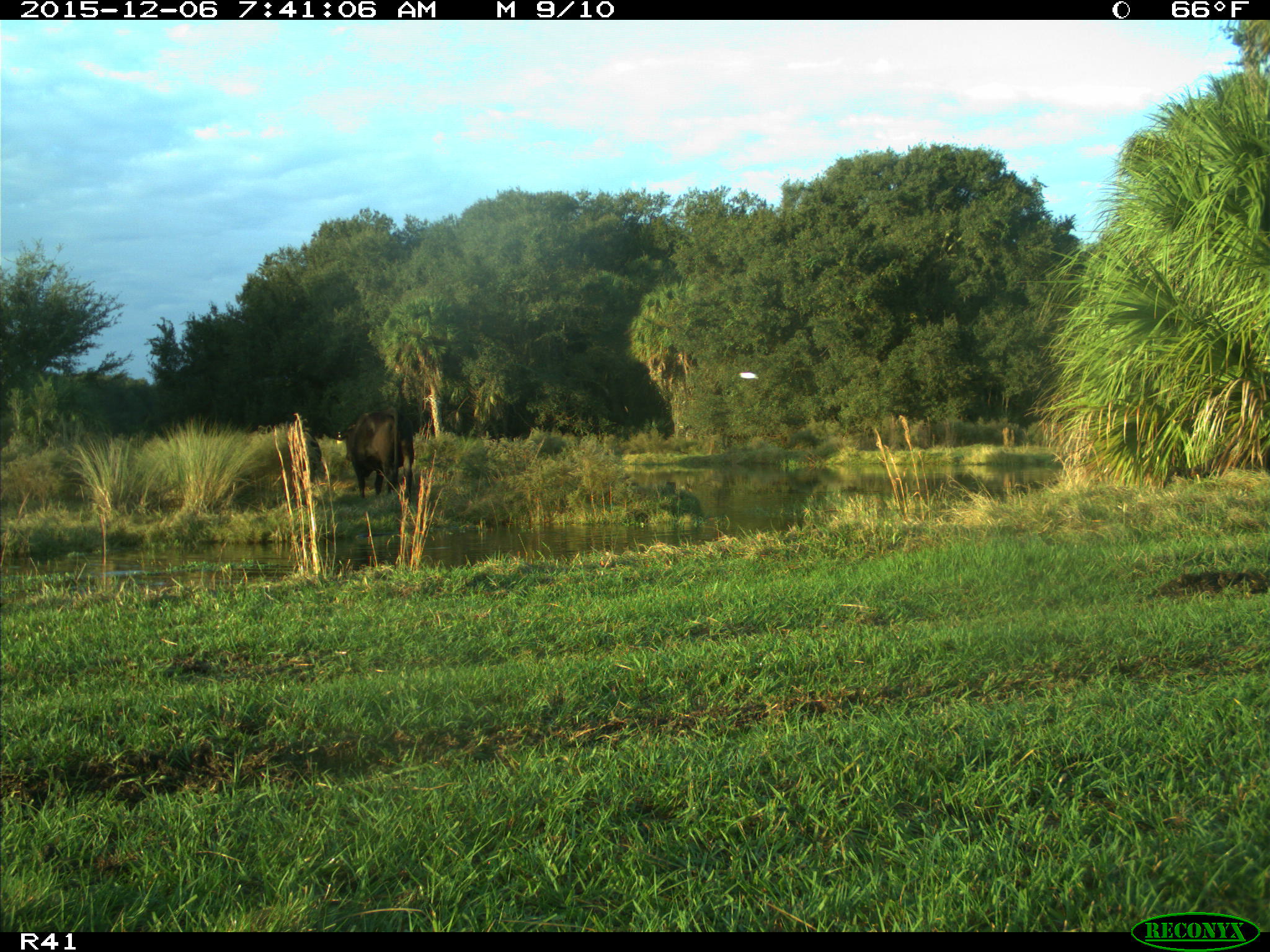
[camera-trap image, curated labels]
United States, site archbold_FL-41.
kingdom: Animalia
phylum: Chordata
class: Mammalia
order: Artiodactyla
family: Bovidae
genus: Bos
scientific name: Bos taurus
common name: domestic cow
Bos taurus (domestic cow).